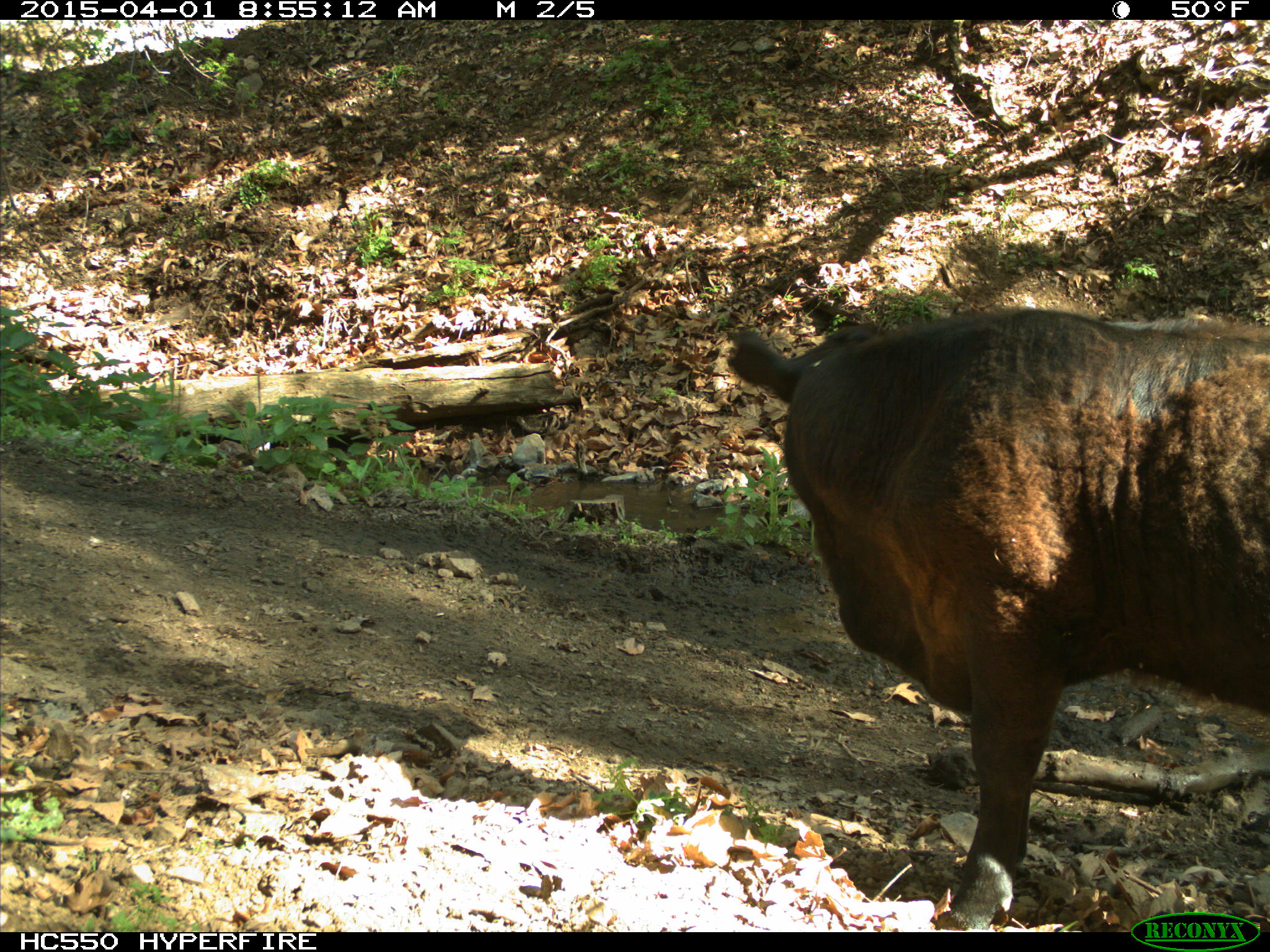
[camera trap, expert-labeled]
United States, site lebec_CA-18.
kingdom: Animalia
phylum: Chordata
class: Mammalia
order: Artiodactyla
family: Bovidae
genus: Bos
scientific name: Bos taurus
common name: domestic cow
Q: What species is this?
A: Bos taurus (domestic cow).